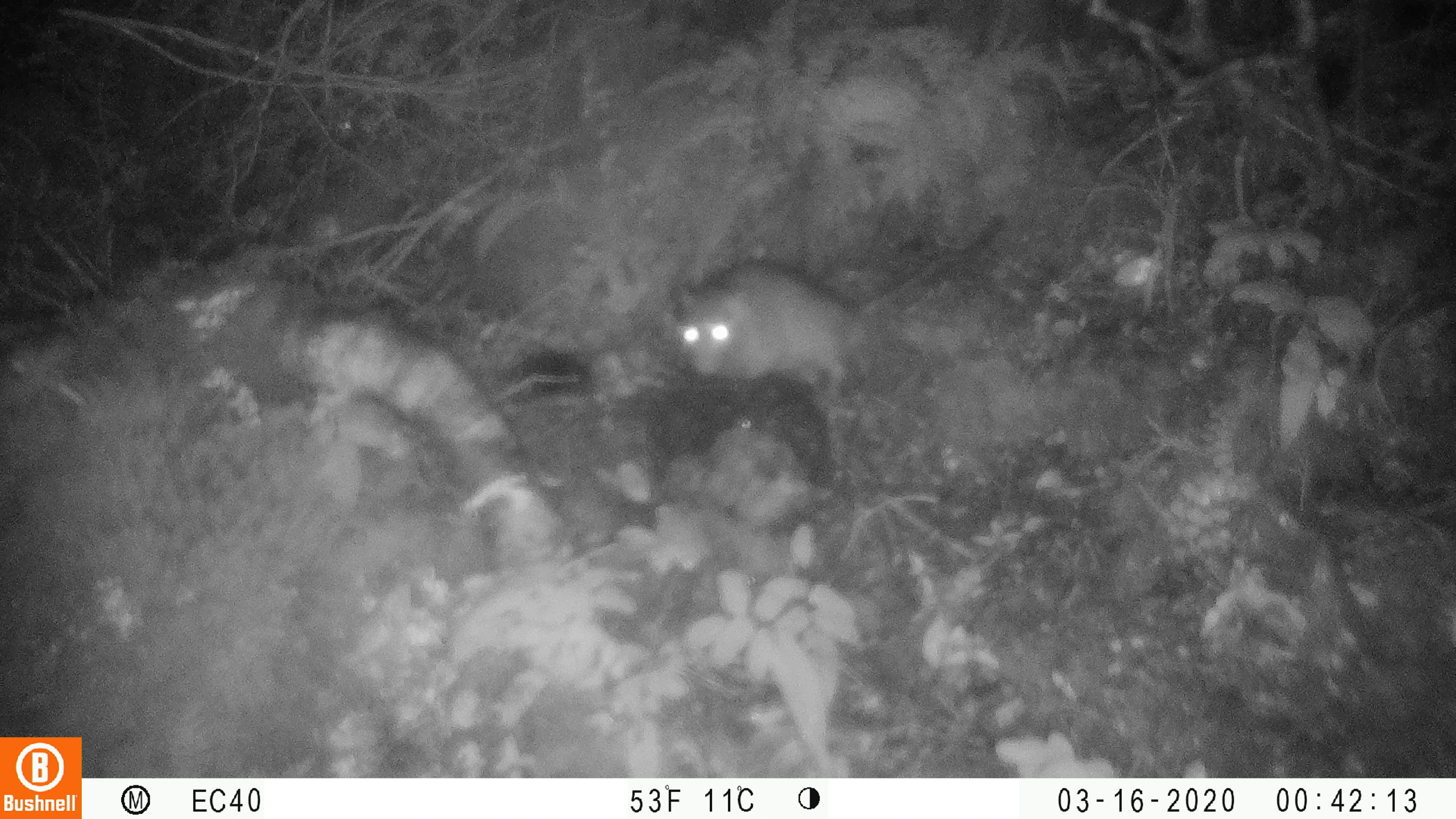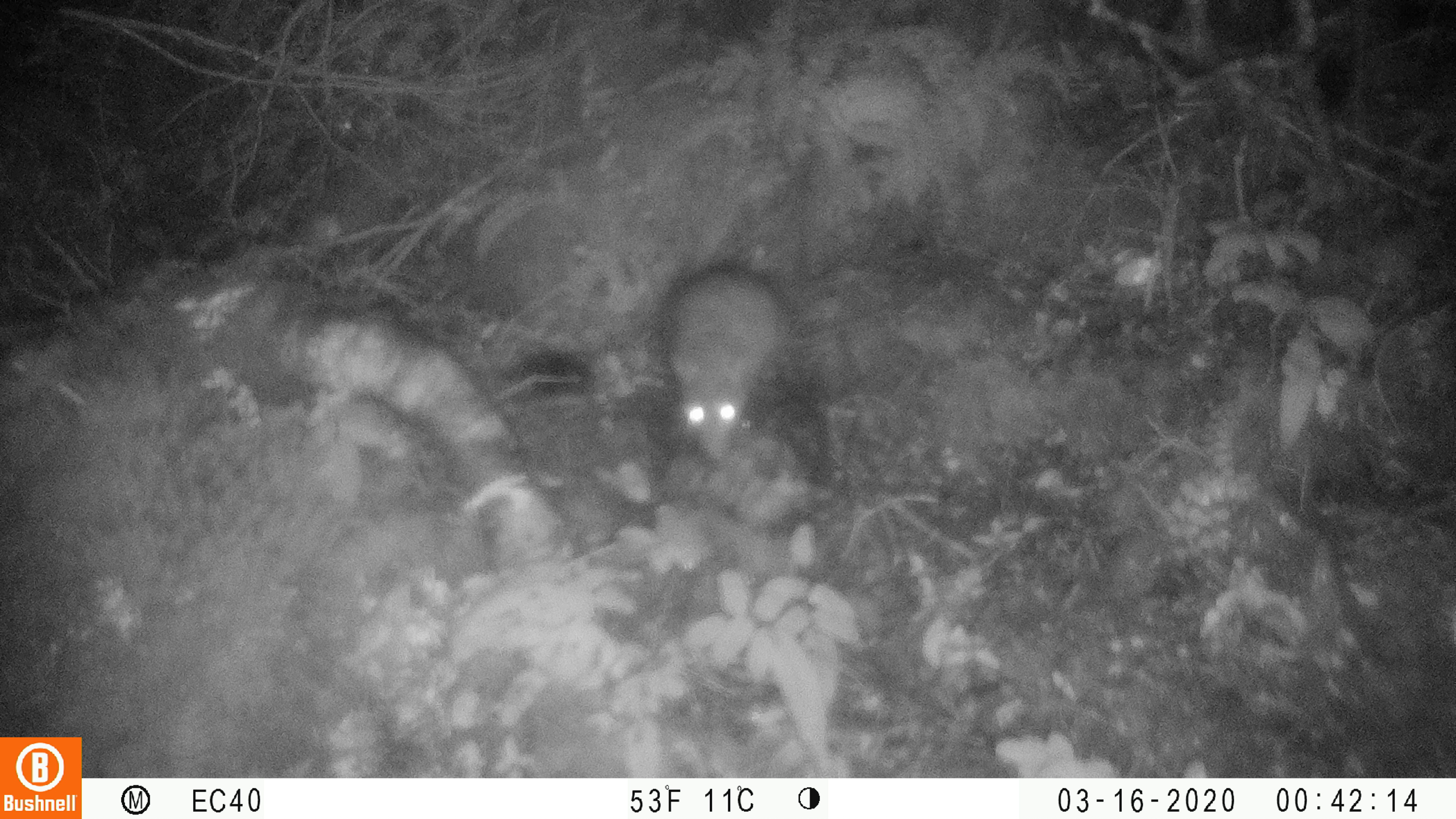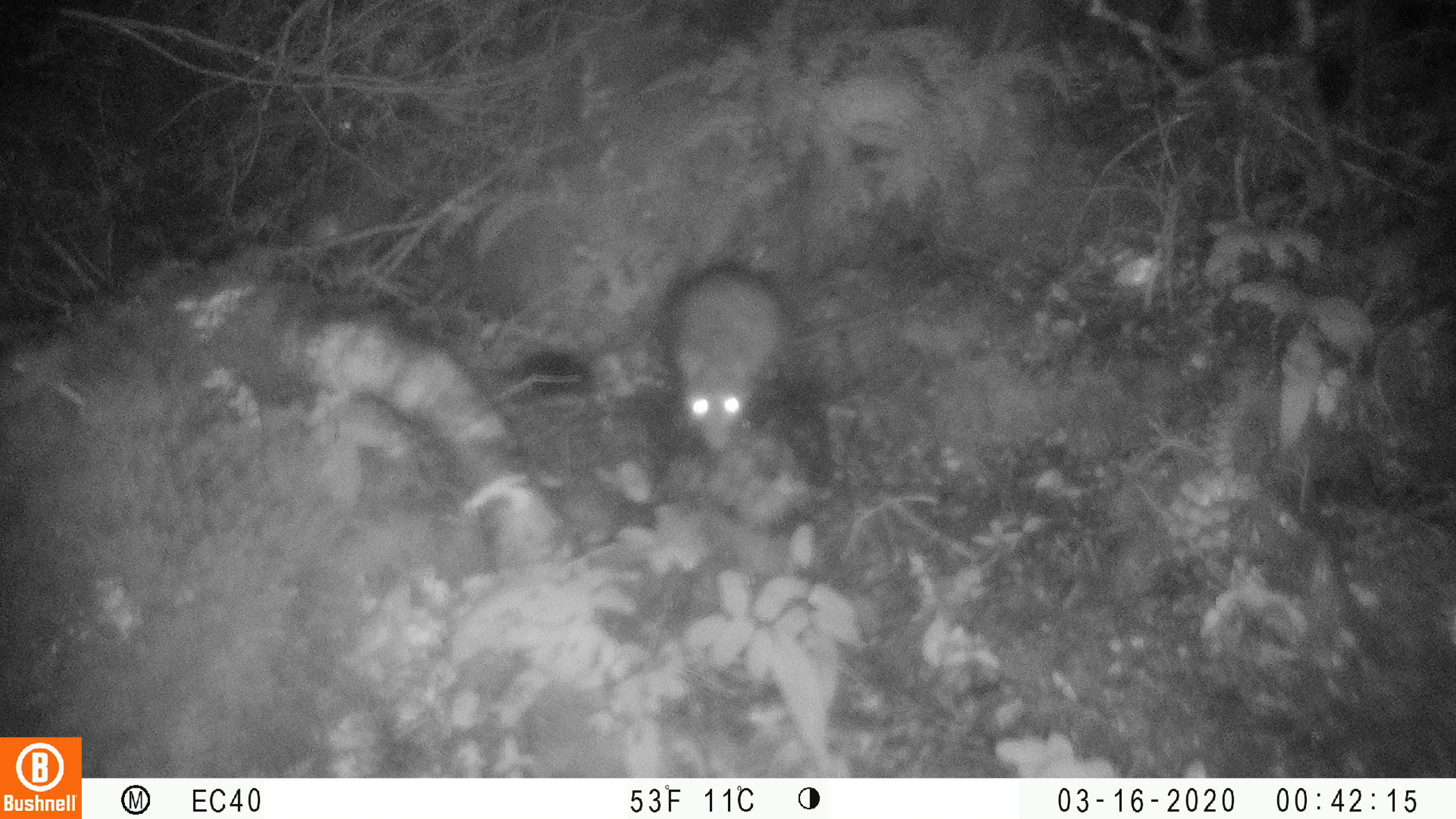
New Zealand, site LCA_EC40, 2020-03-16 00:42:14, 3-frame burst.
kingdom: Animalia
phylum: Chordata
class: Mammalia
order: Rodentia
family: Muridae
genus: Rattus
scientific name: Rattus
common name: rat